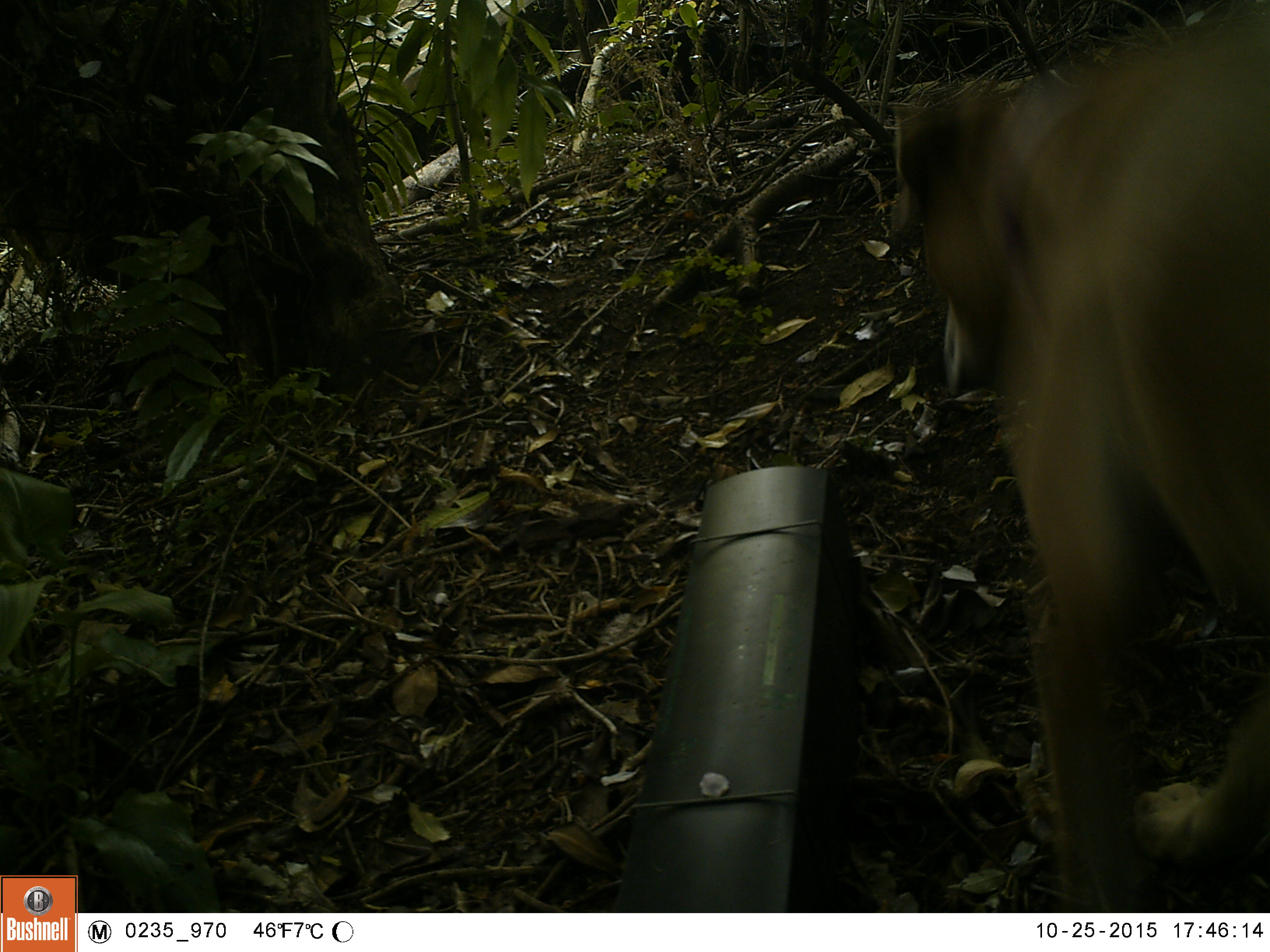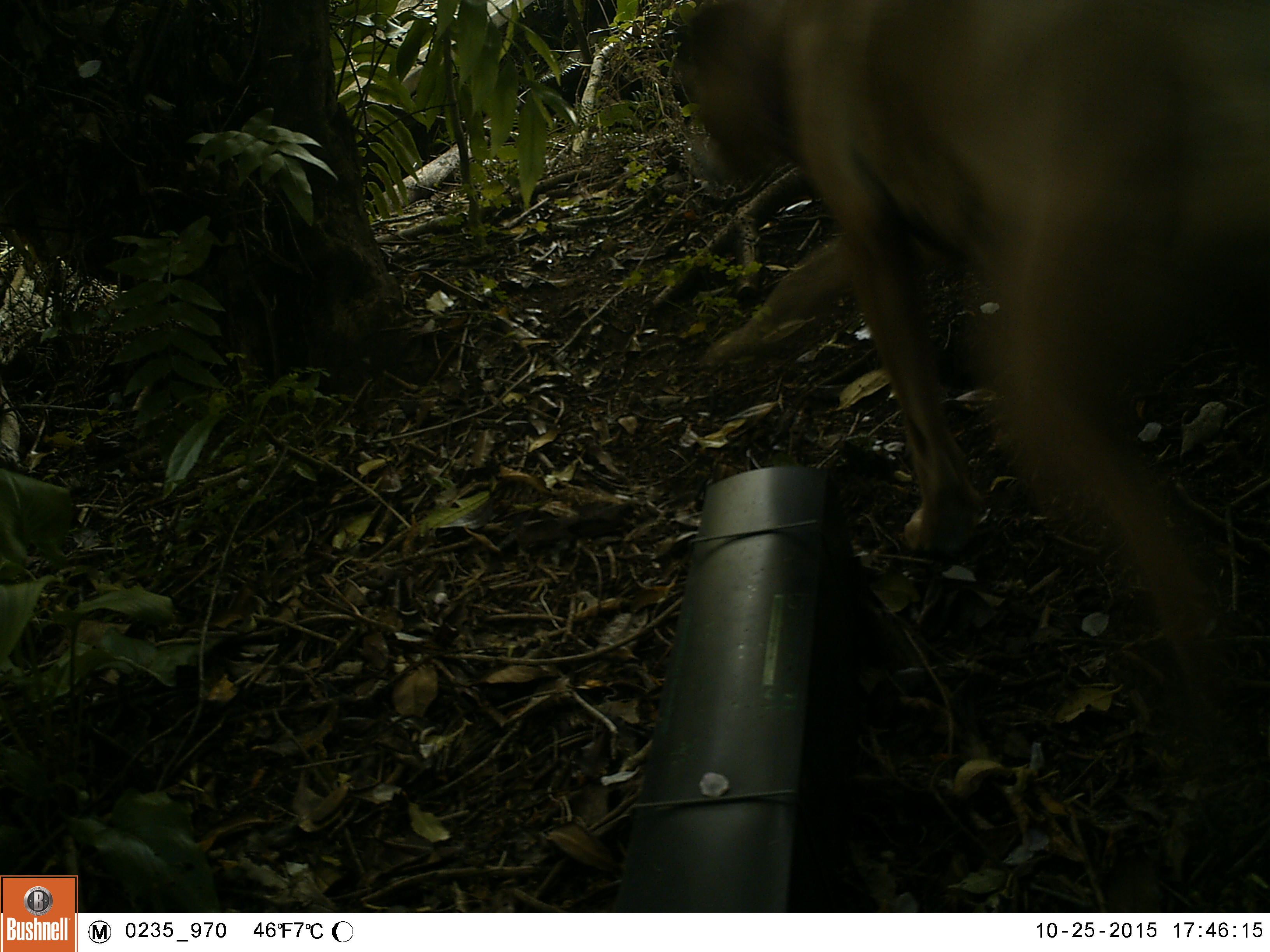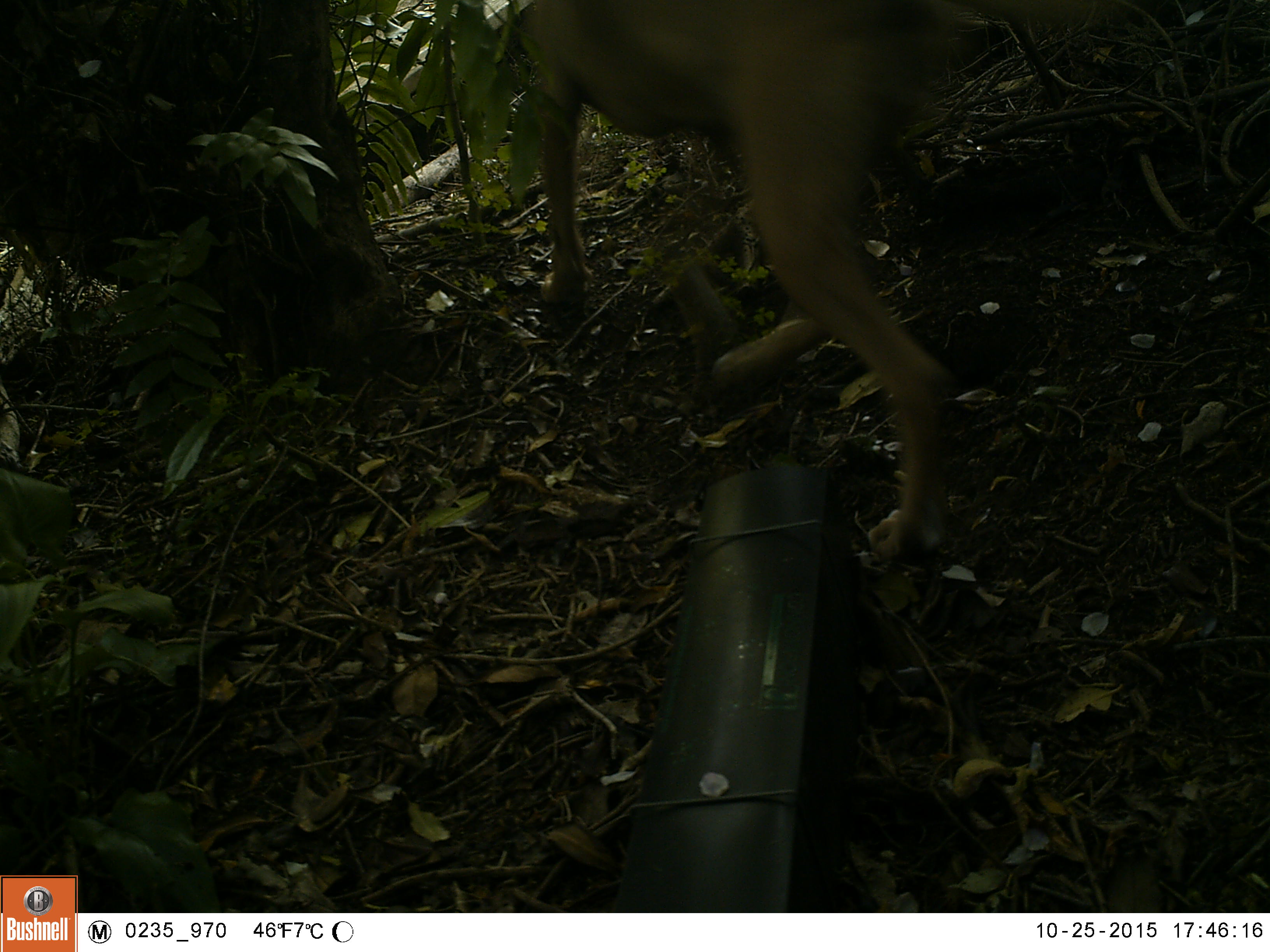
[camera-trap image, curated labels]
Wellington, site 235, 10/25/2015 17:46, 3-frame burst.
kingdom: Animalia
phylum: Chordata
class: Mammalia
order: Carnivora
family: Canidae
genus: Canis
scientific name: Canis familiaris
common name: dog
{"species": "dog (Canis familiaris)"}